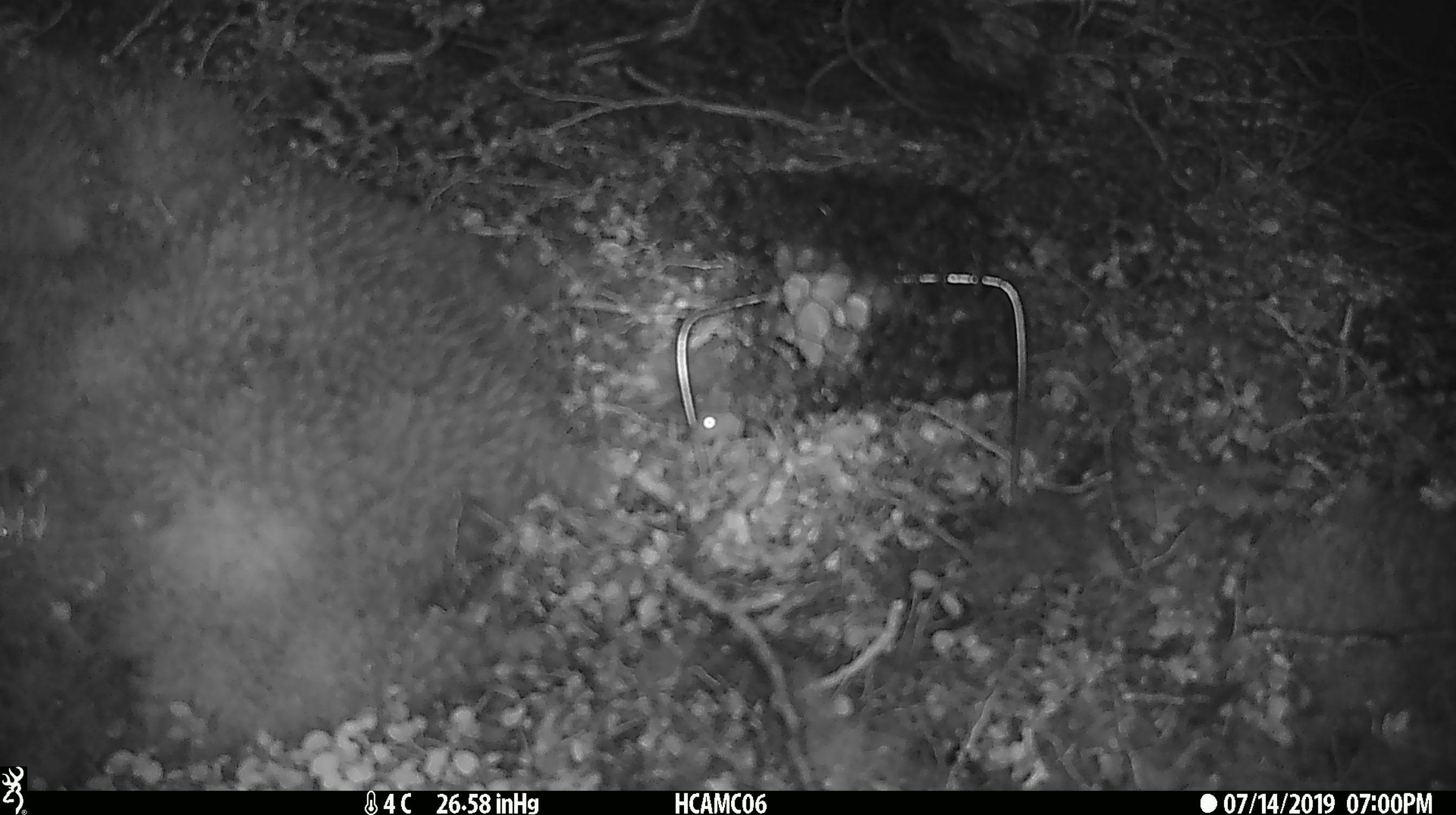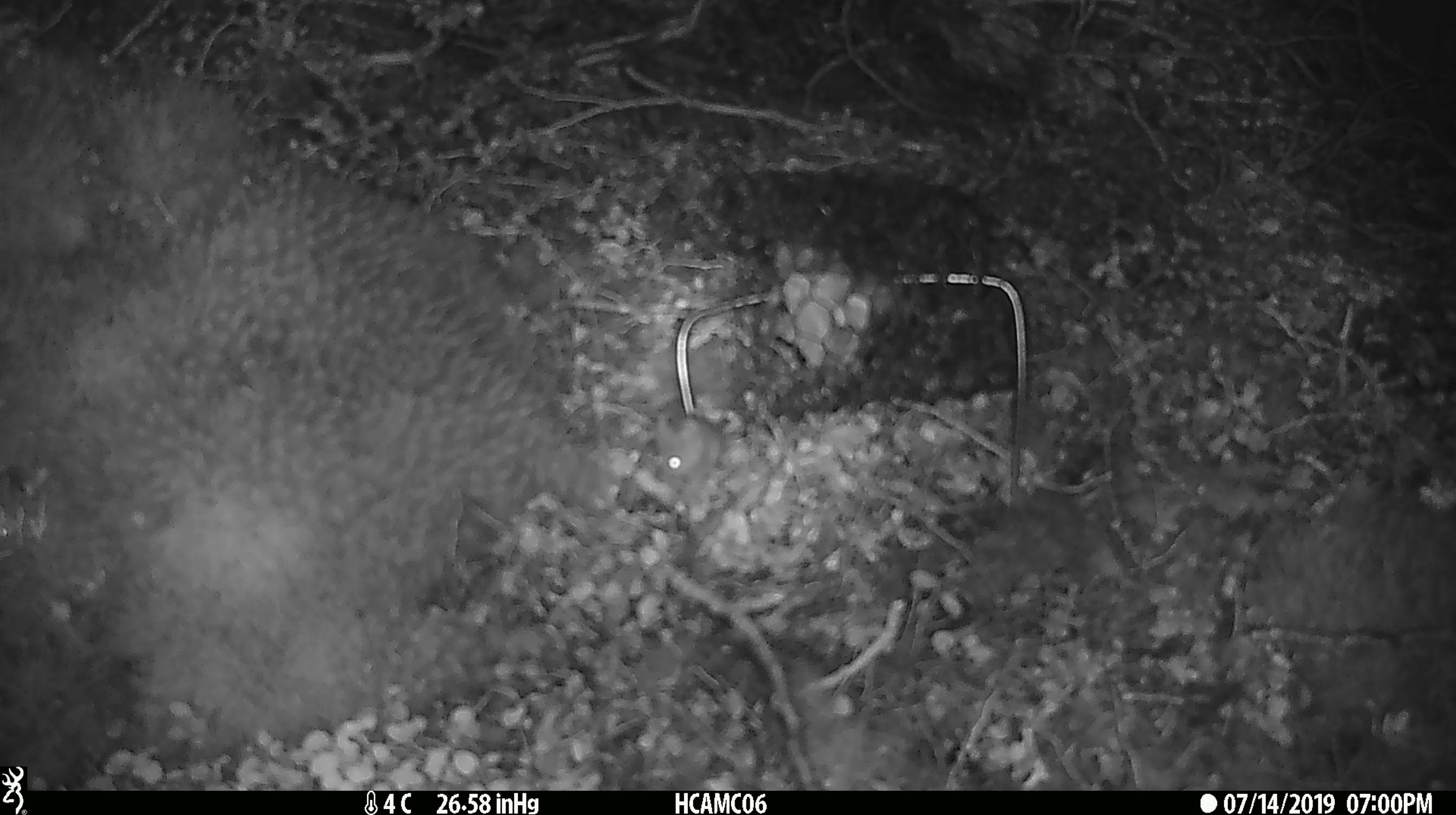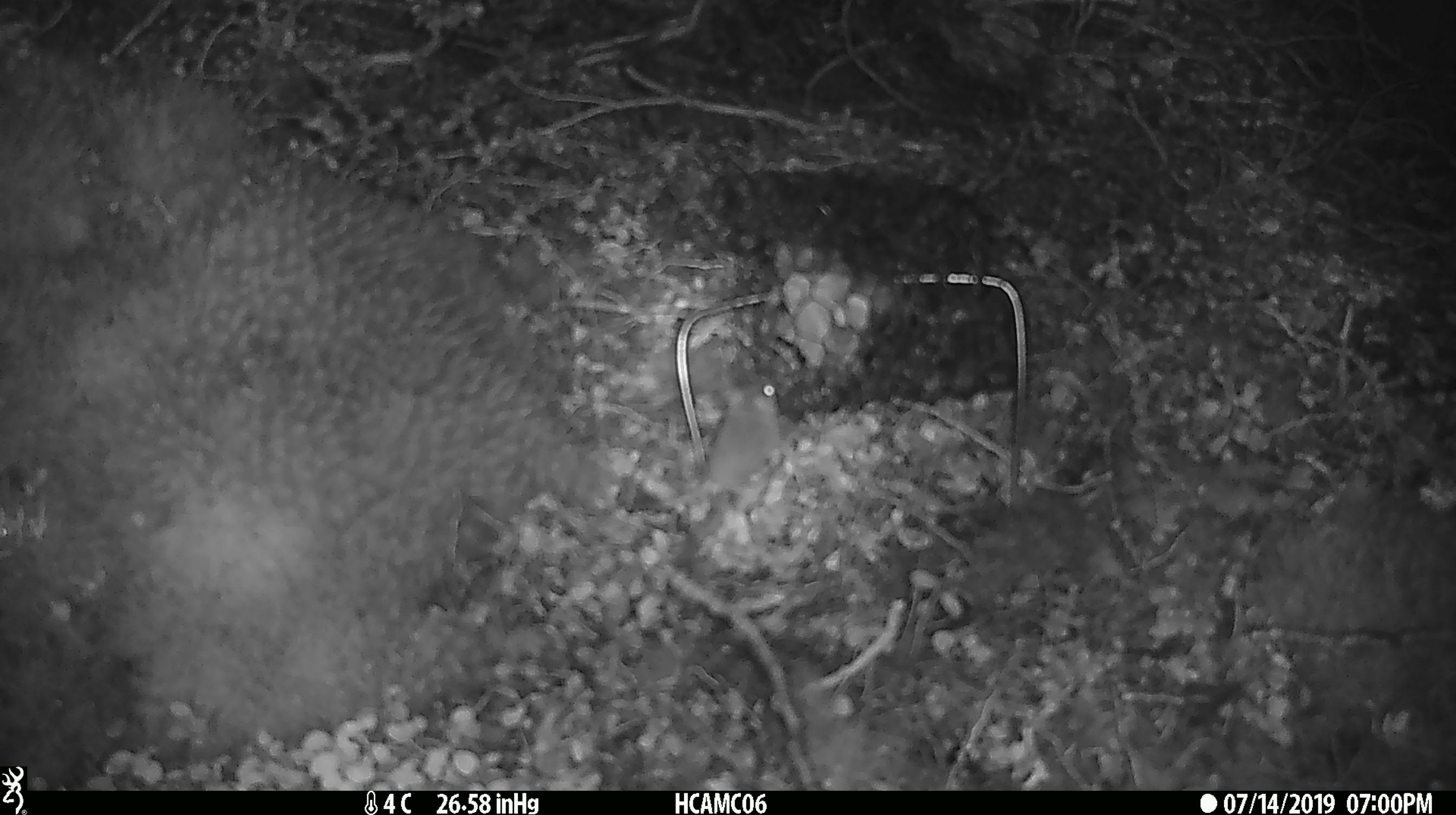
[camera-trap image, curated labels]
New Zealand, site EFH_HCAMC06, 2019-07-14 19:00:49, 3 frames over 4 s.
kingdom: Animalia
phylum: Chordata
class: Mammalia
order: Rodentia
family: Muridae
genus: Mus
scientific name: Mus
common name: mouse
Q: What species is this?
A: Mouse (Mus).